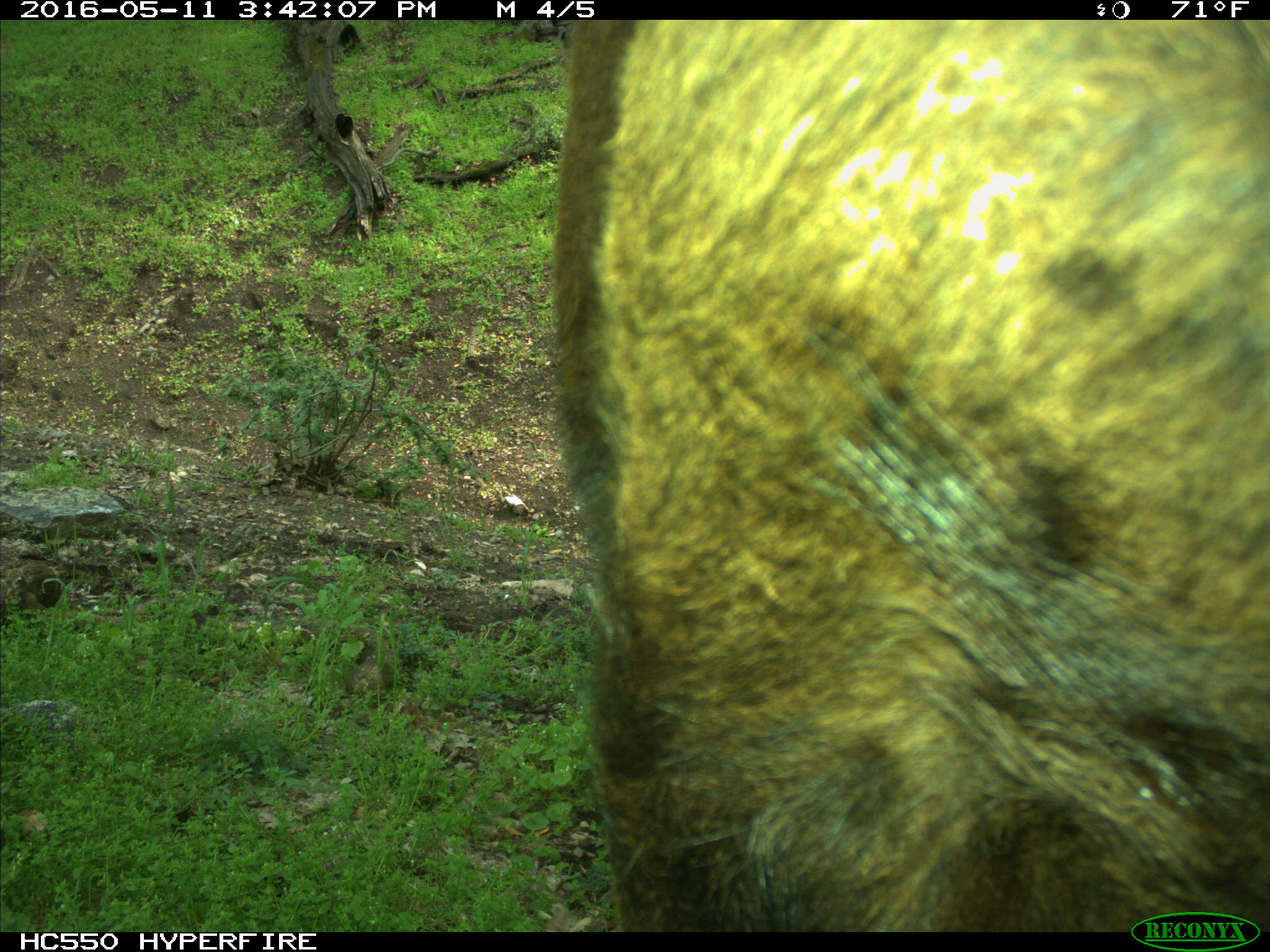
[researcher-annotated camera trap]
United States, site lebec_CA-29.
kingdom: Animalia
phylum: Chordata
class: Mammalia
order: Artiodactyla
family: Bovidae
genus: Bos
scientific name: Bos taurus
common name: domestic cow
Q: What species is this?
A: Bos taurus (domestic cow).